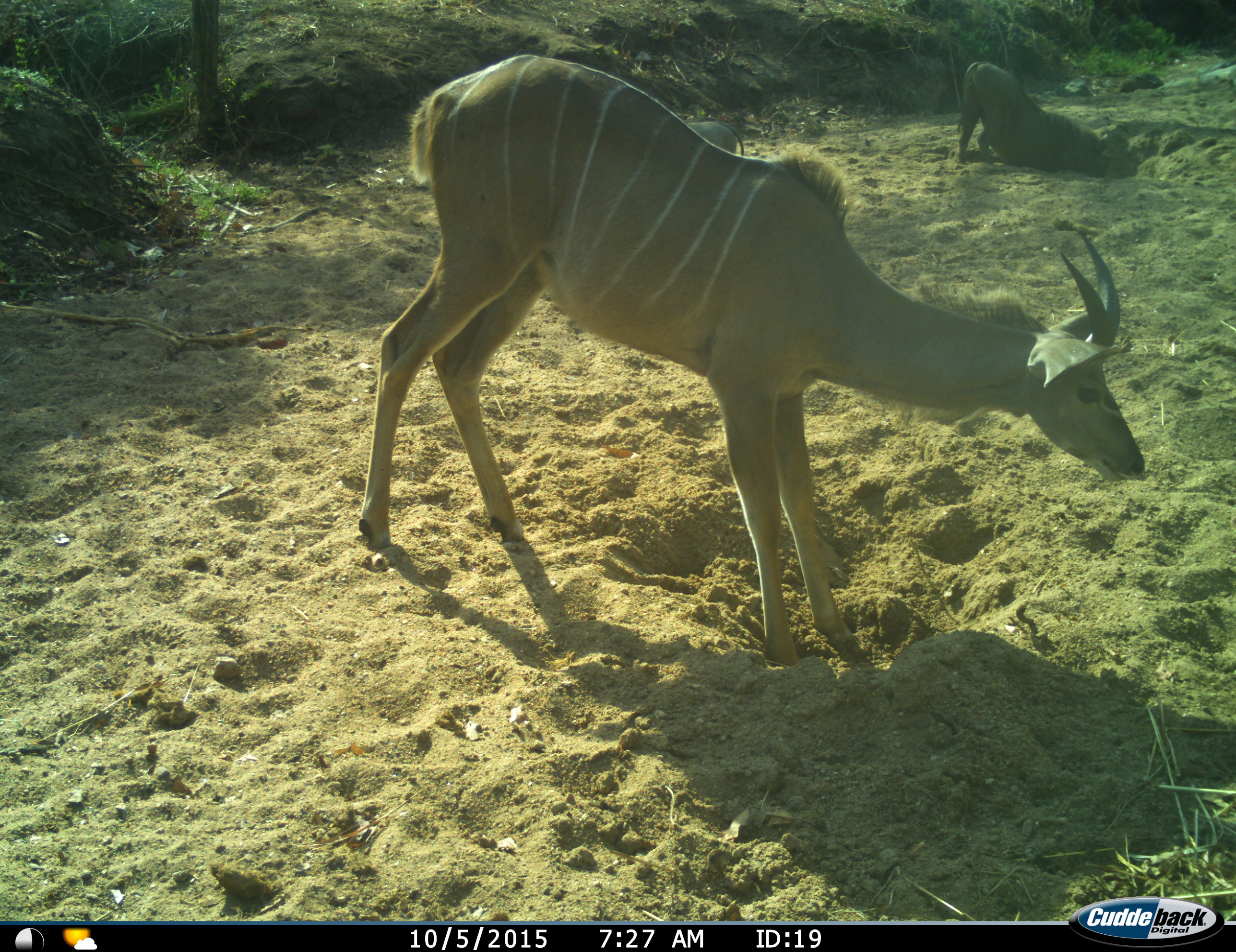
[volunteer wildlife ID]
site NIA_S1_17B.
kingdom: Animalia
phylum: Chordata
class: Mammalia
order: Artiodactyla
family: Bovidae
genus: Tragelaphus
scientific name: Tragelaphus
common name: kudu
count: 1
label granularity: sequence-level